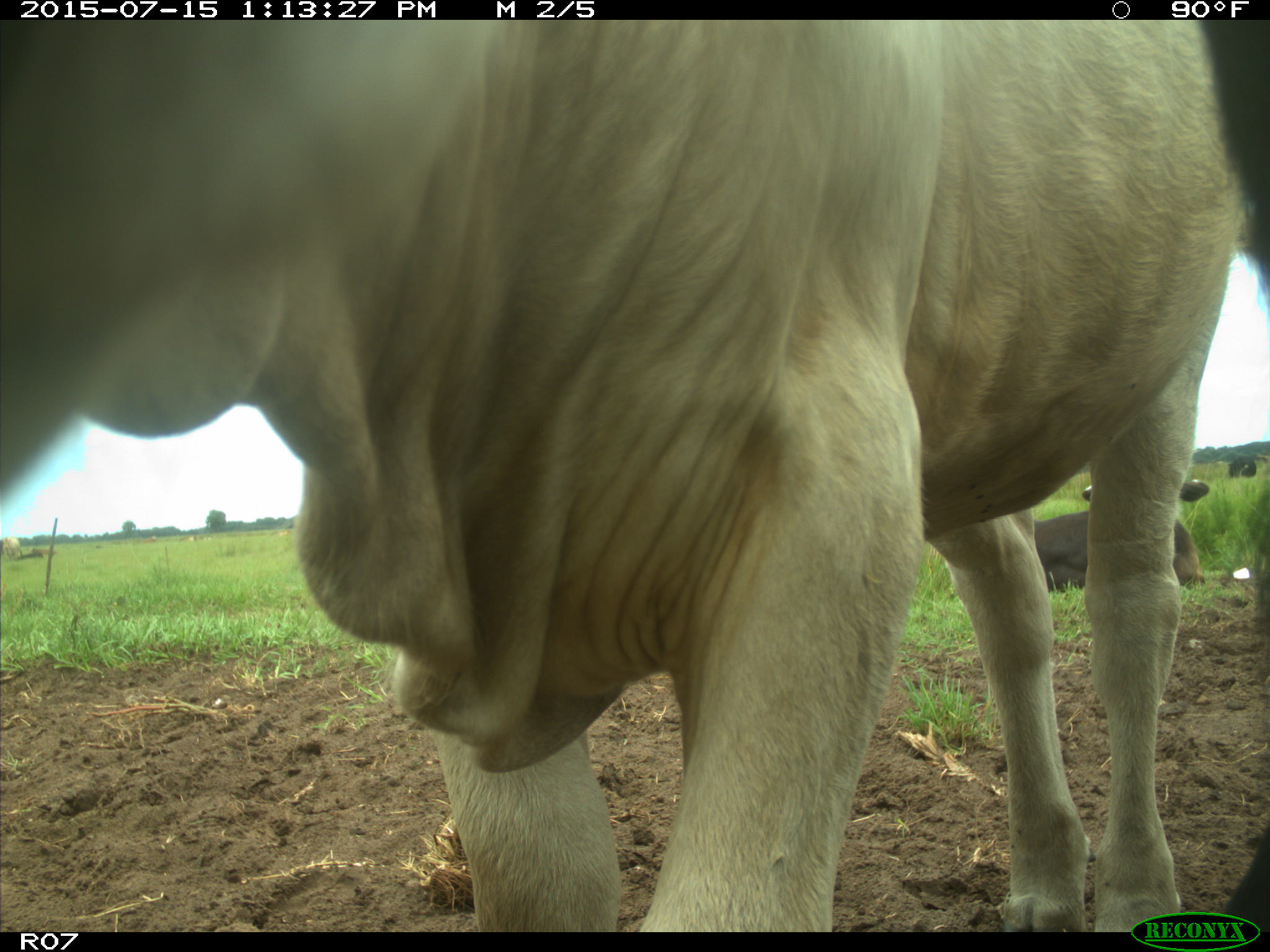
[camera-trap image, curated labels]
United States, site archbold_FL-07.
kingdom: Animalia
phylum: Chordata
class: Mammalia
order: Artiodactyla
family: Bovidae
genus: Bos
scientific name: Bos taurus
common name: domestic cow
Bos taurus (domestic cow).